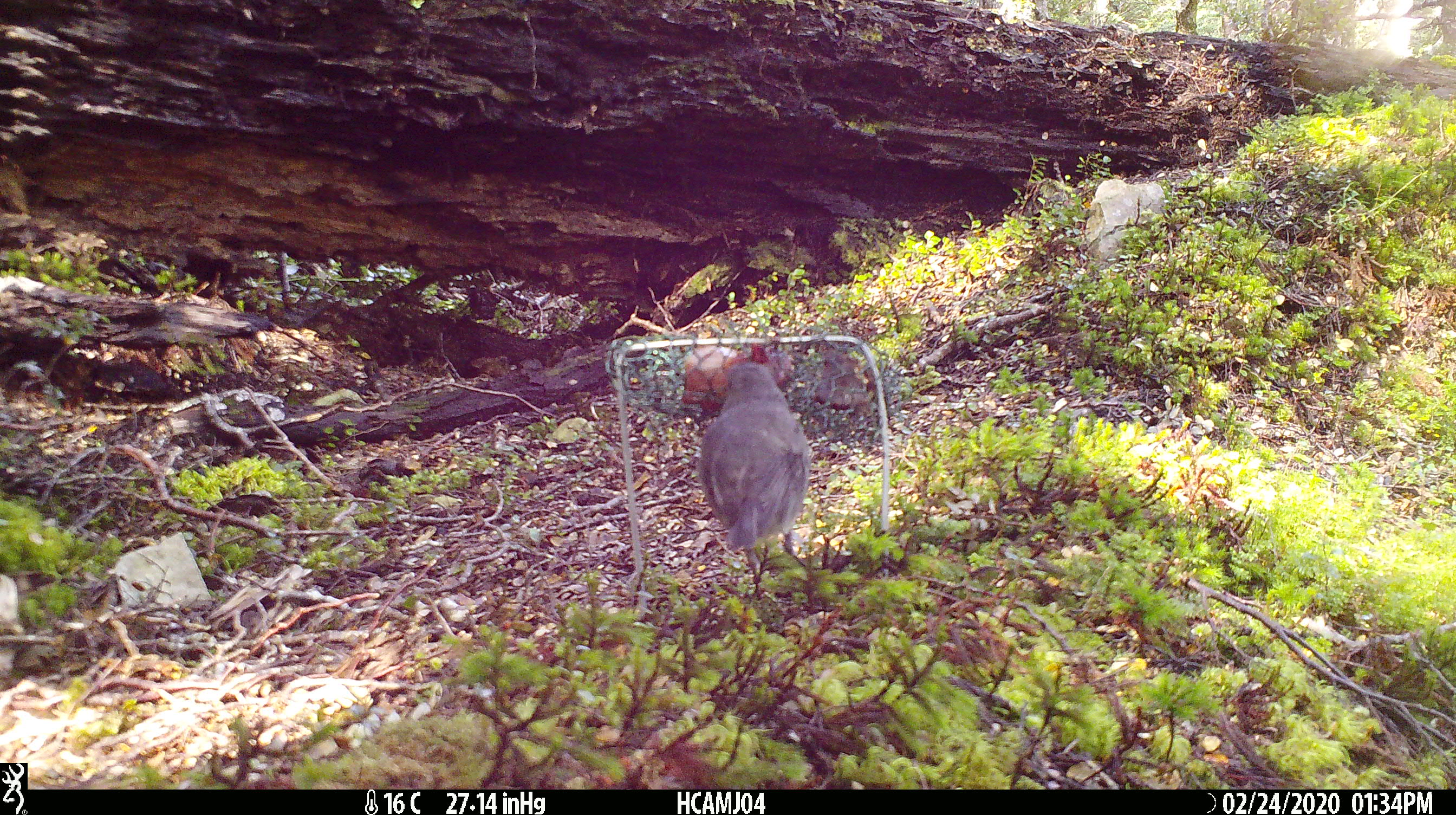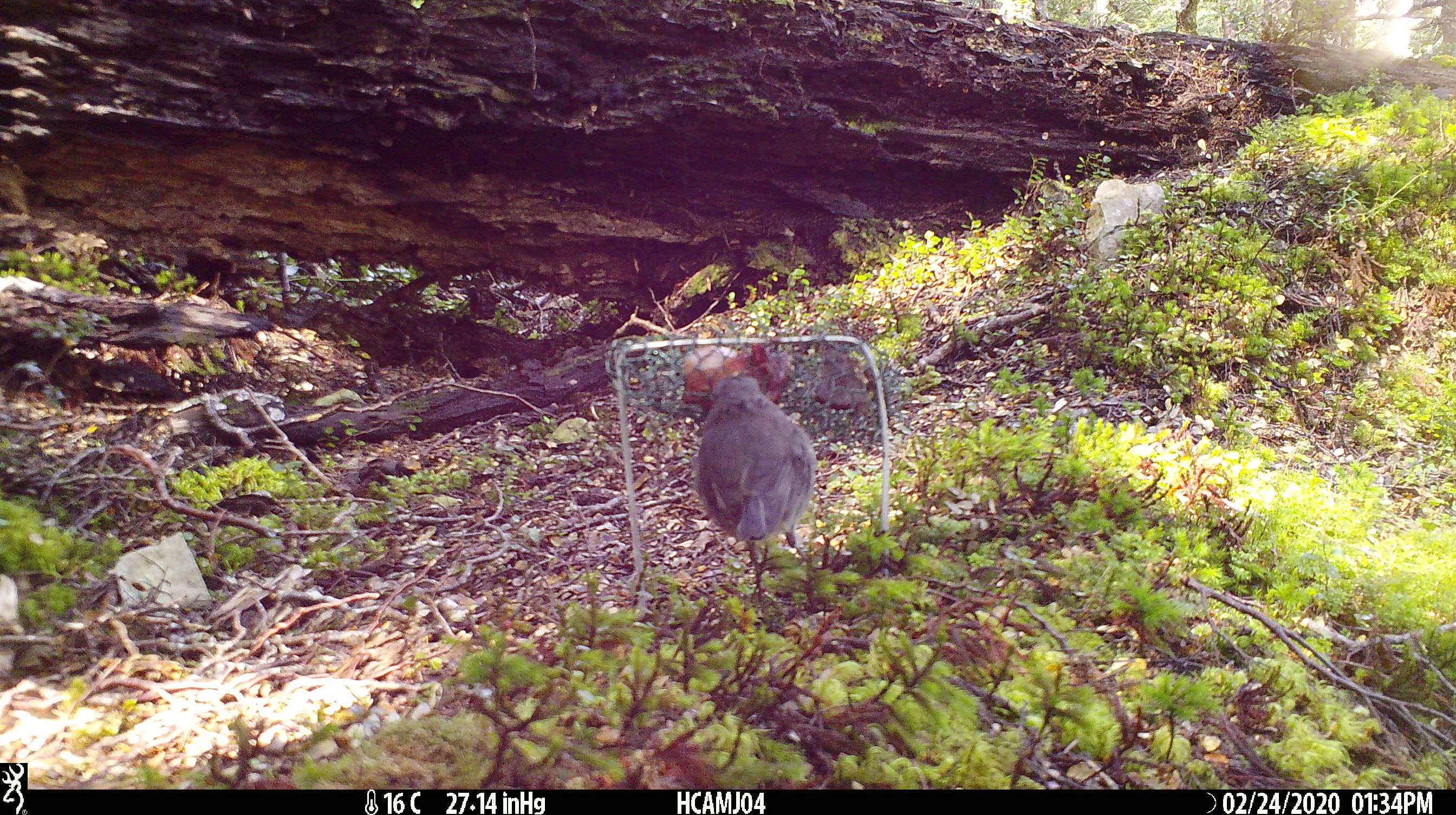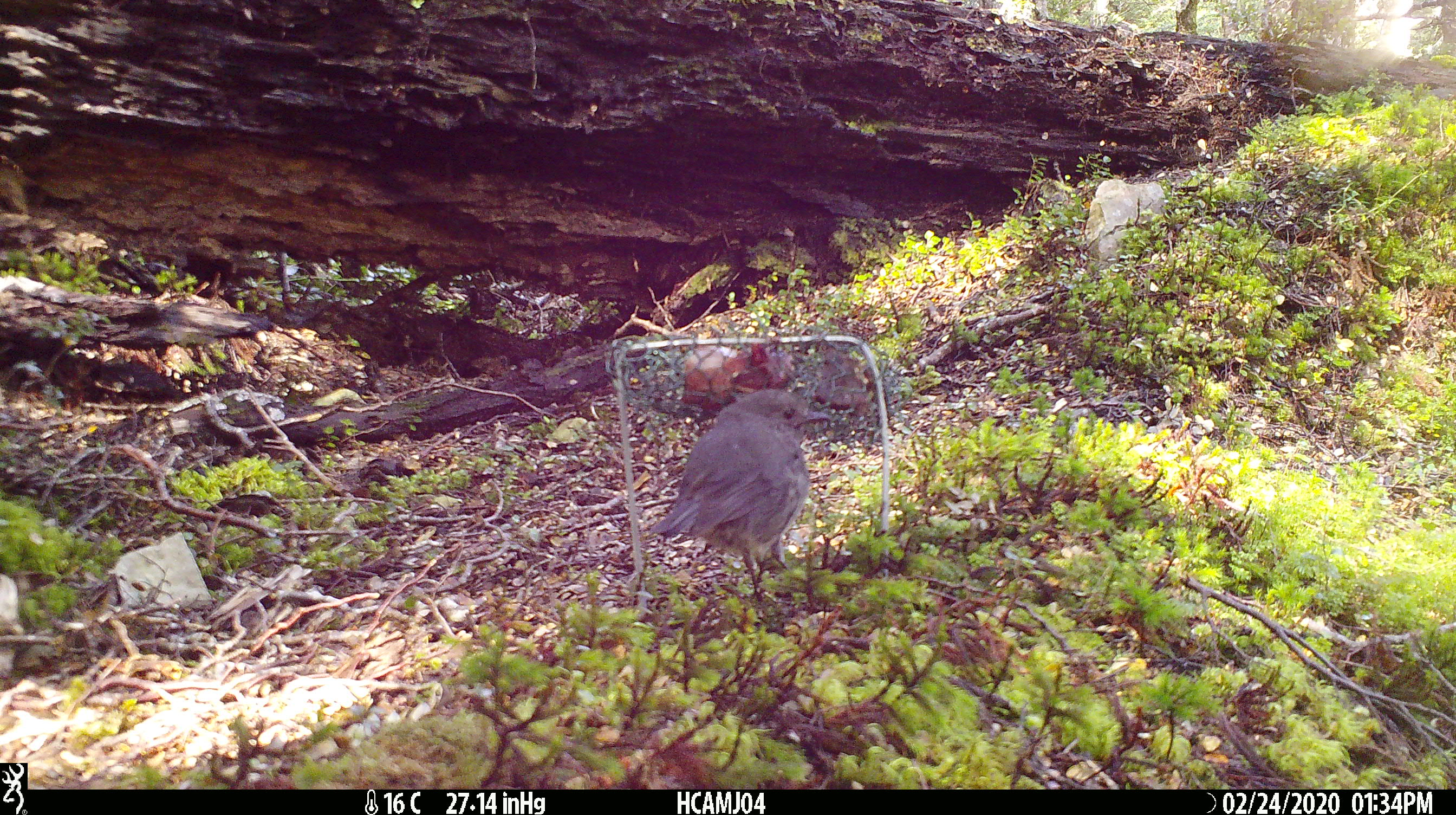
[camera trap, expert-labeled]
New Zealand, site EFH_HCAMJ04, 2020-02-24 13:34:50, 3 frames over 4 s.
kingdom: Animalia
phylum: Chordata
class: Aves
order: Passeriformes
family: Petroicidae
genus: Petroica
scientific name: Petroica australis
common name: new zealand robin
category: robin